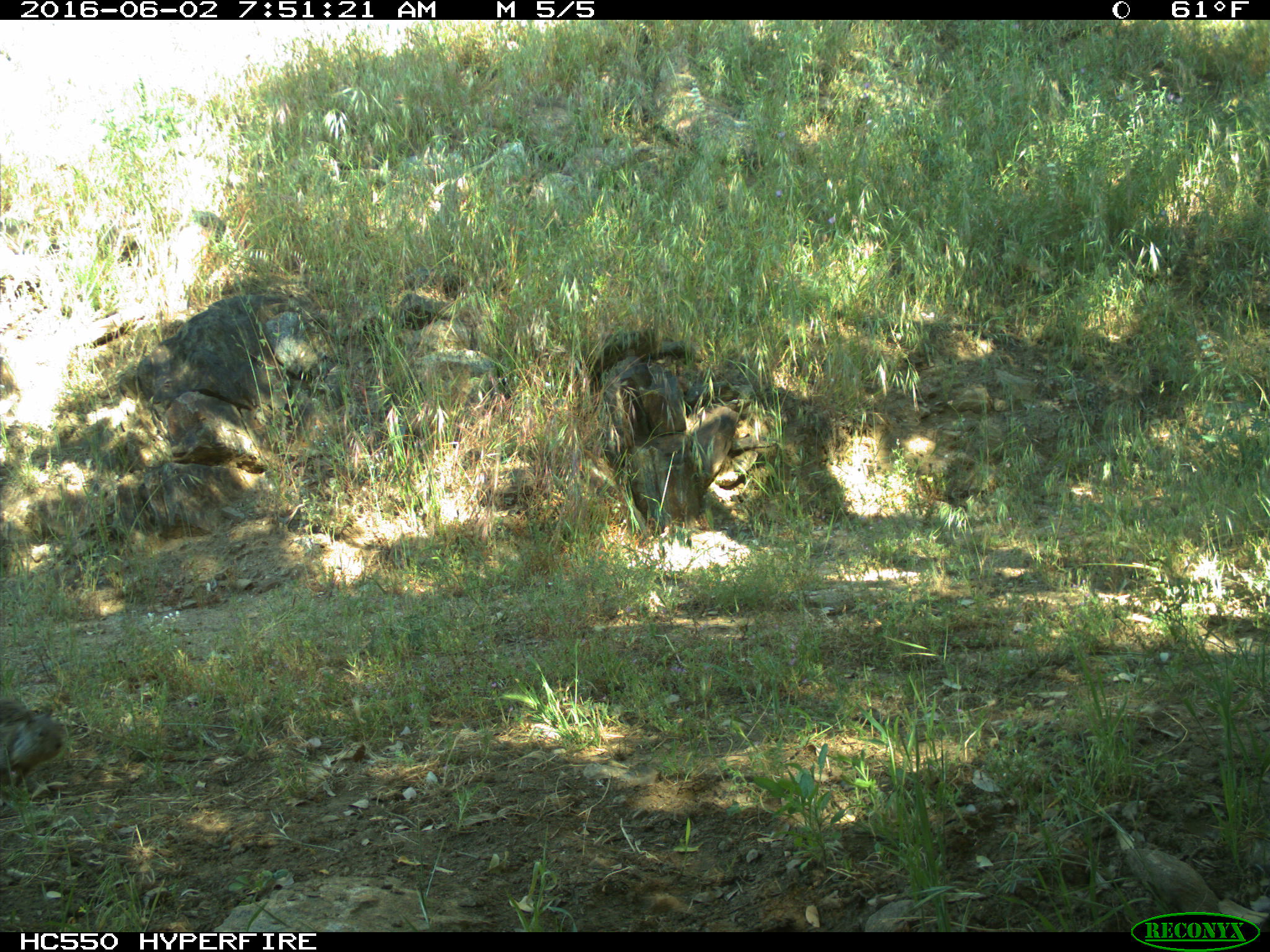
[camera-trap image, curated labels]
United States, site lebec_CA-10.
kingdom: Animalia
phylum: Chordata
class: Mammalia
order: Rodentia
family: Sciuridae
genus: Otospermophilus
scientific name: Otospermophilus beecheyi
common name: california ground squirrel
Otospermophilus beecheyi (california ground squirrel).